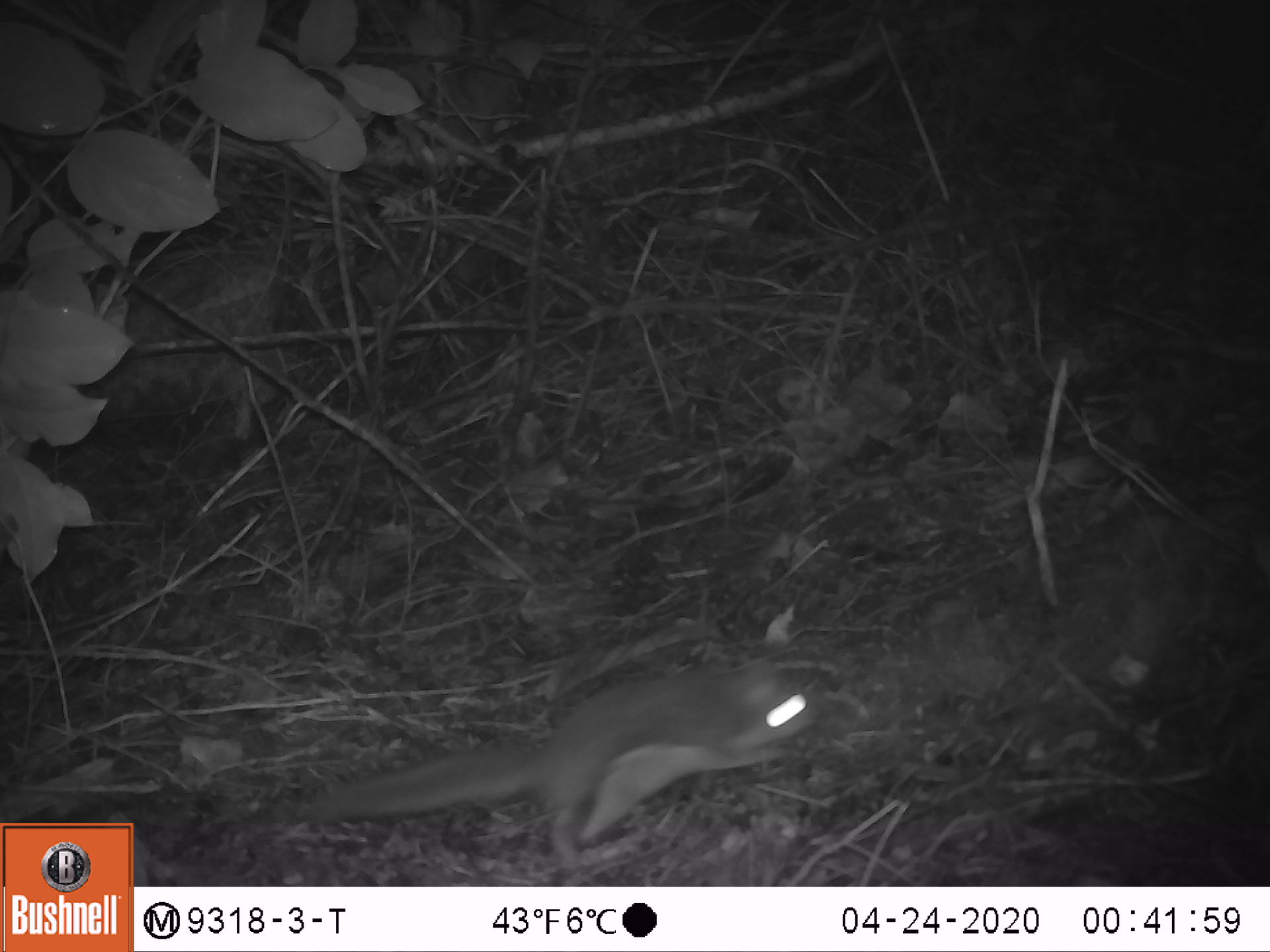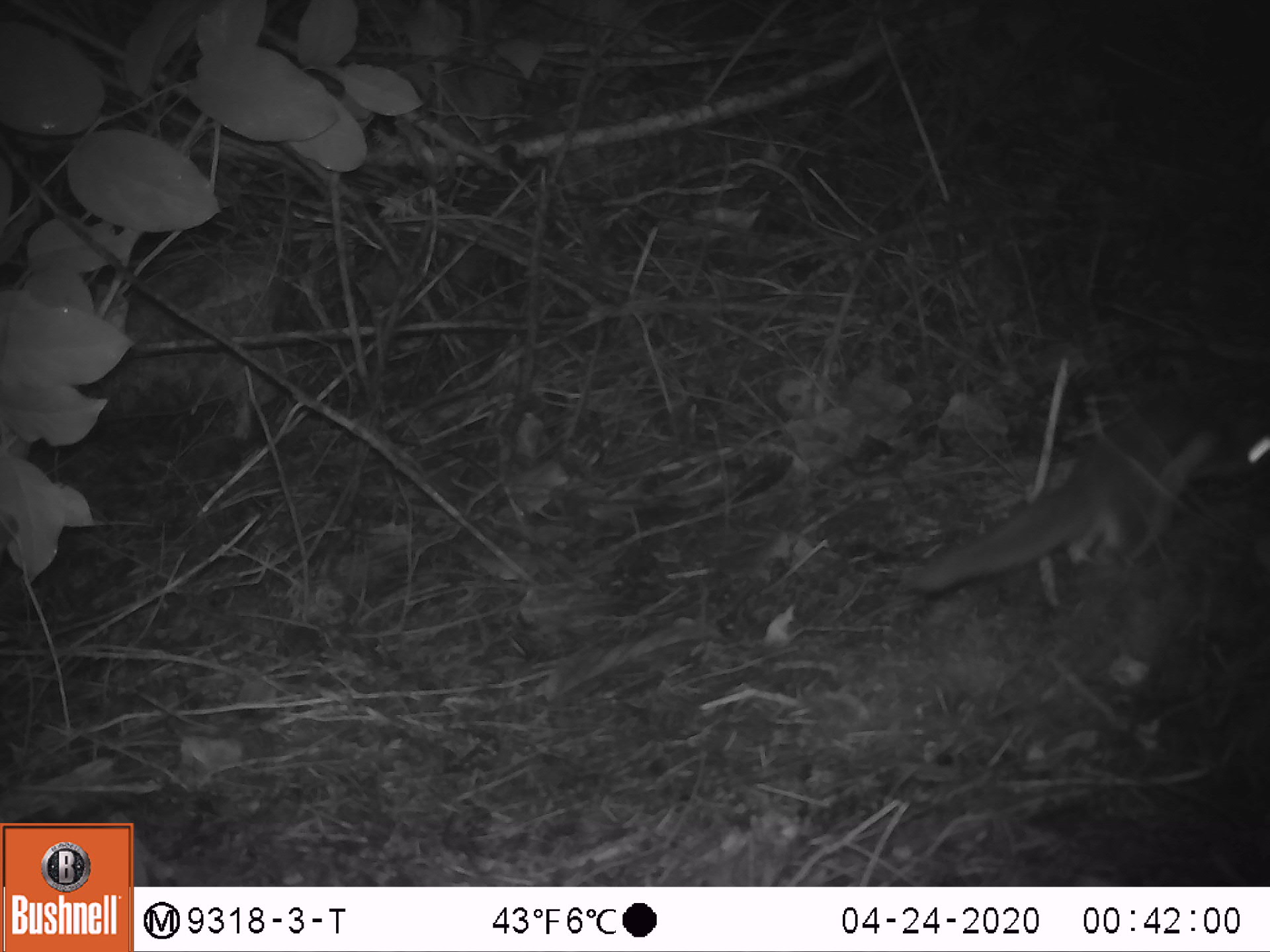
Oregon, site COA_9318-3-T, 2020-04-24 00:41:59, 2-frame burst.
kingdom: Animalia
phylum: Chordata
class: Mammalia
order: Rodentia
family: Sciuridae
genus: Glaucomys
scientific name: Glaucomys oregonensis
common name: humboldt's flying squirrel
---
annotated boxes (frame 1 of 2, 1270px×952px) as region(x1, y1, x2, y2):
humboldt's flying squirrel: region(283, 651, 838, 876)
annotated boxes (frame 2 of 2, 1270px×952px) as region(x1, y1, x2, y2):
humboldt's flying squirrel: region(885, 380, 1261, 611)